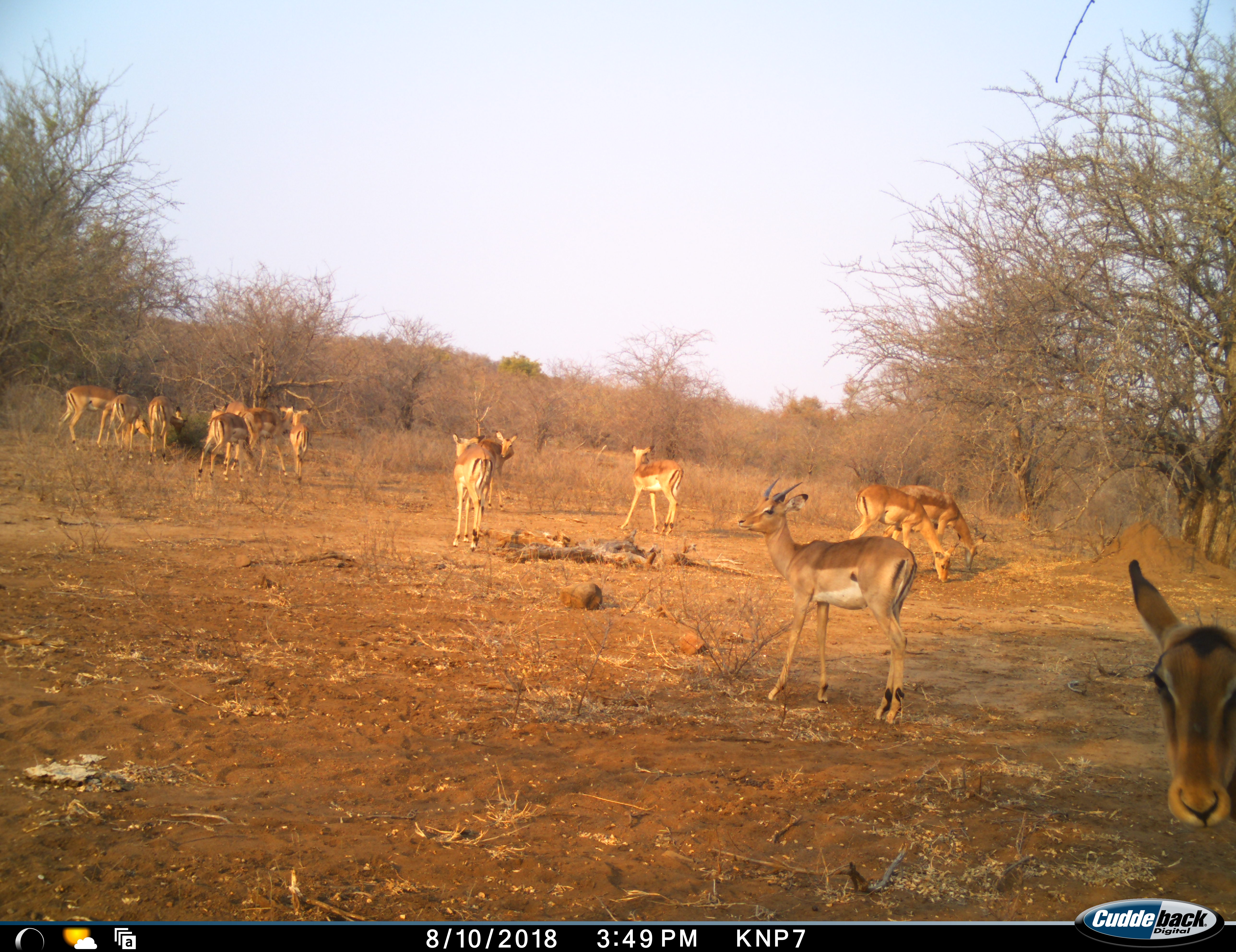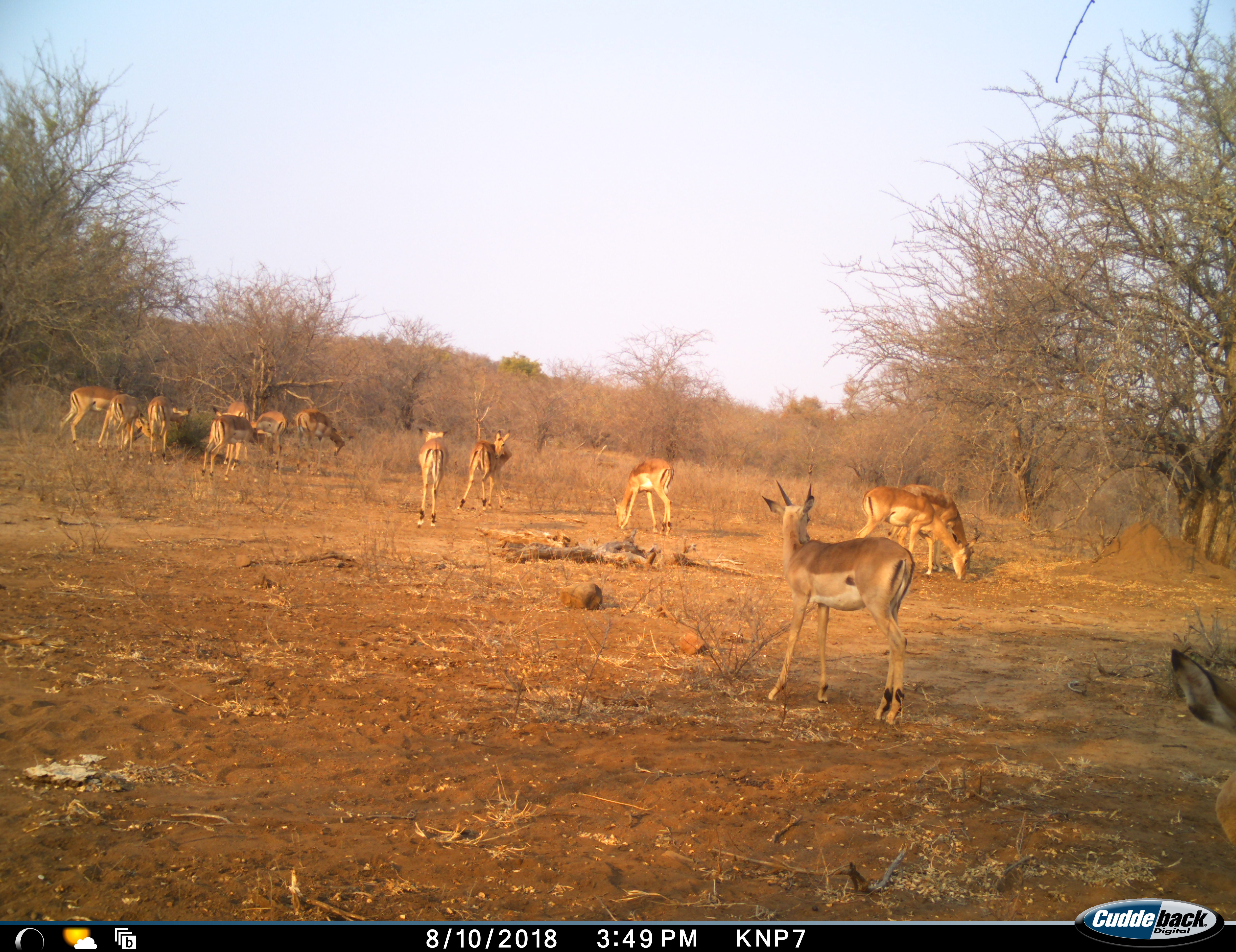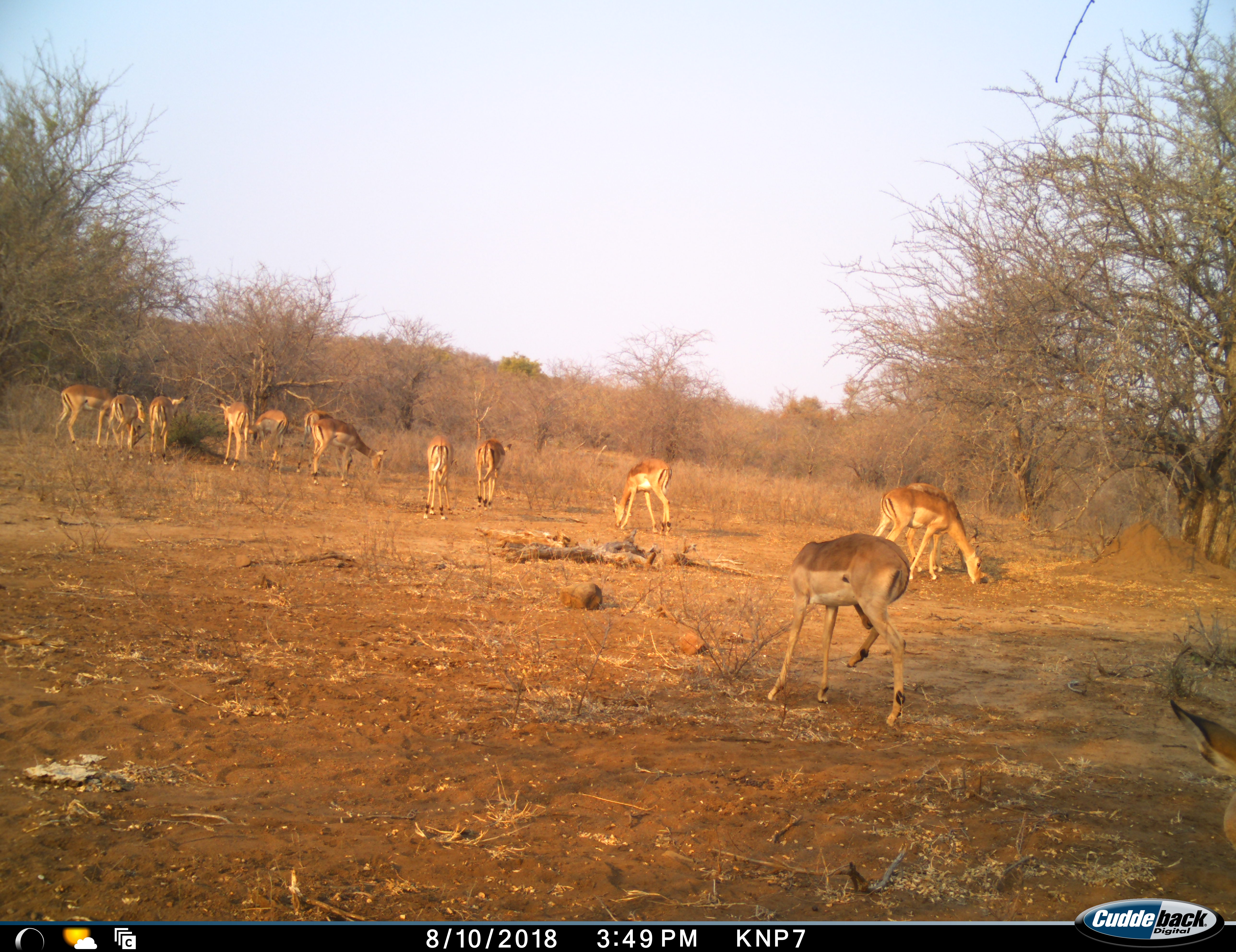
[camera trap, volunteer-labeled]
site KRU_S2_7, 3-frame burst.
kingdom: Animalia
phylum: Chordata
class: Mammalia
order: Artiodactyla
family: Bovidae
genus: Aepyceros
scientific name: Aepyceros melampus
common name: impala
Impala (Aepyceros melampus), count 11-50. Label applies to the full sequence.